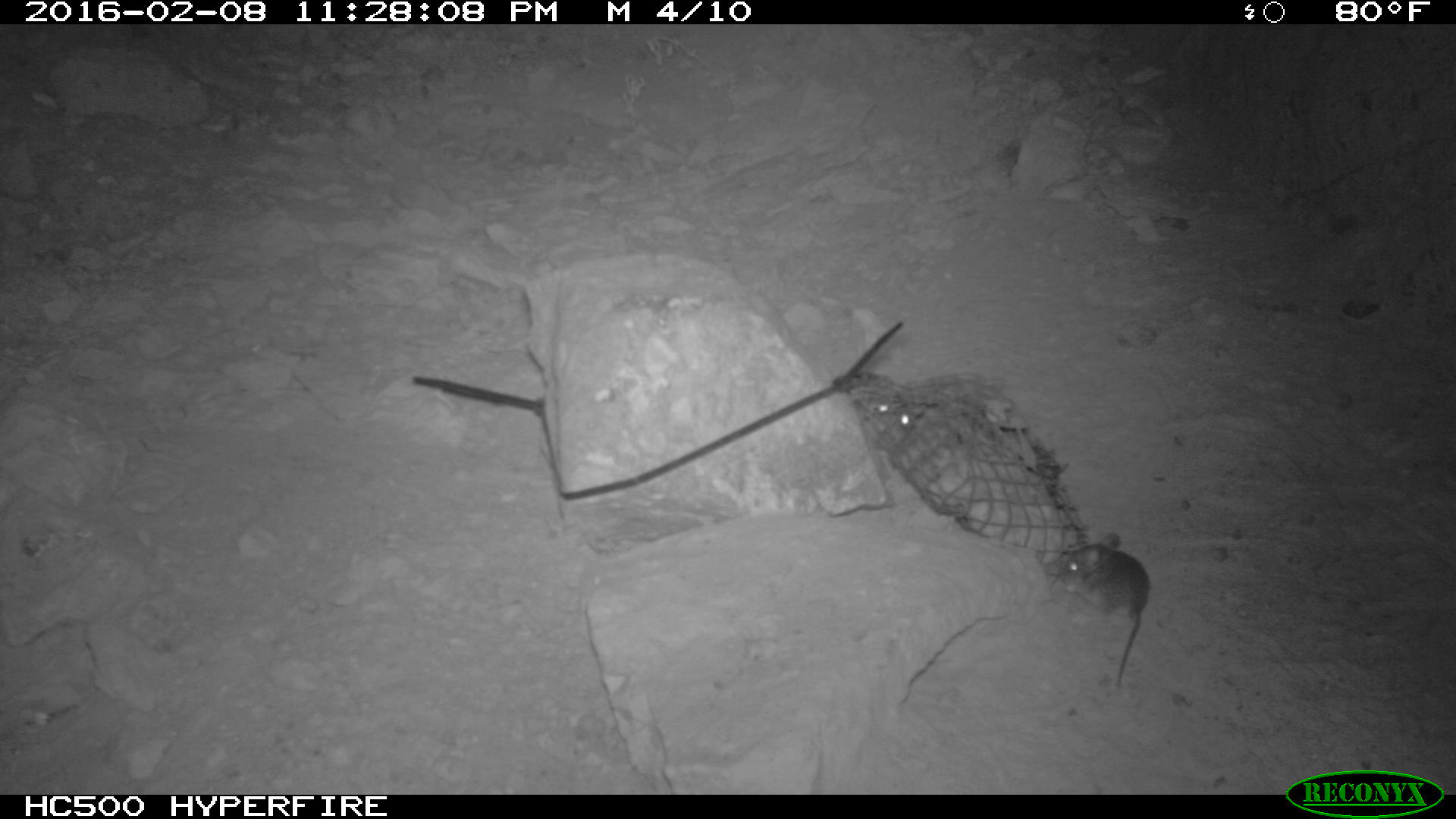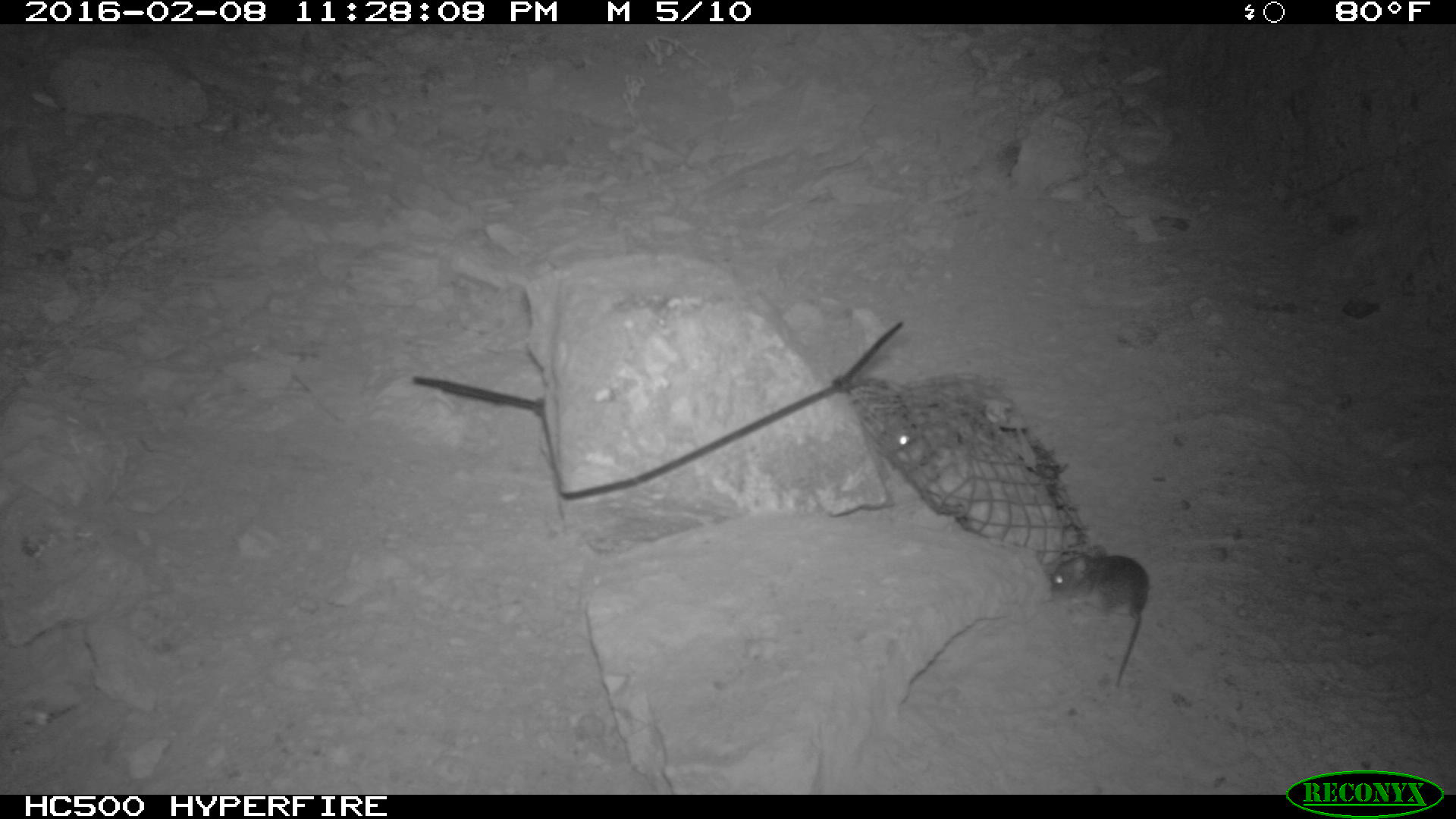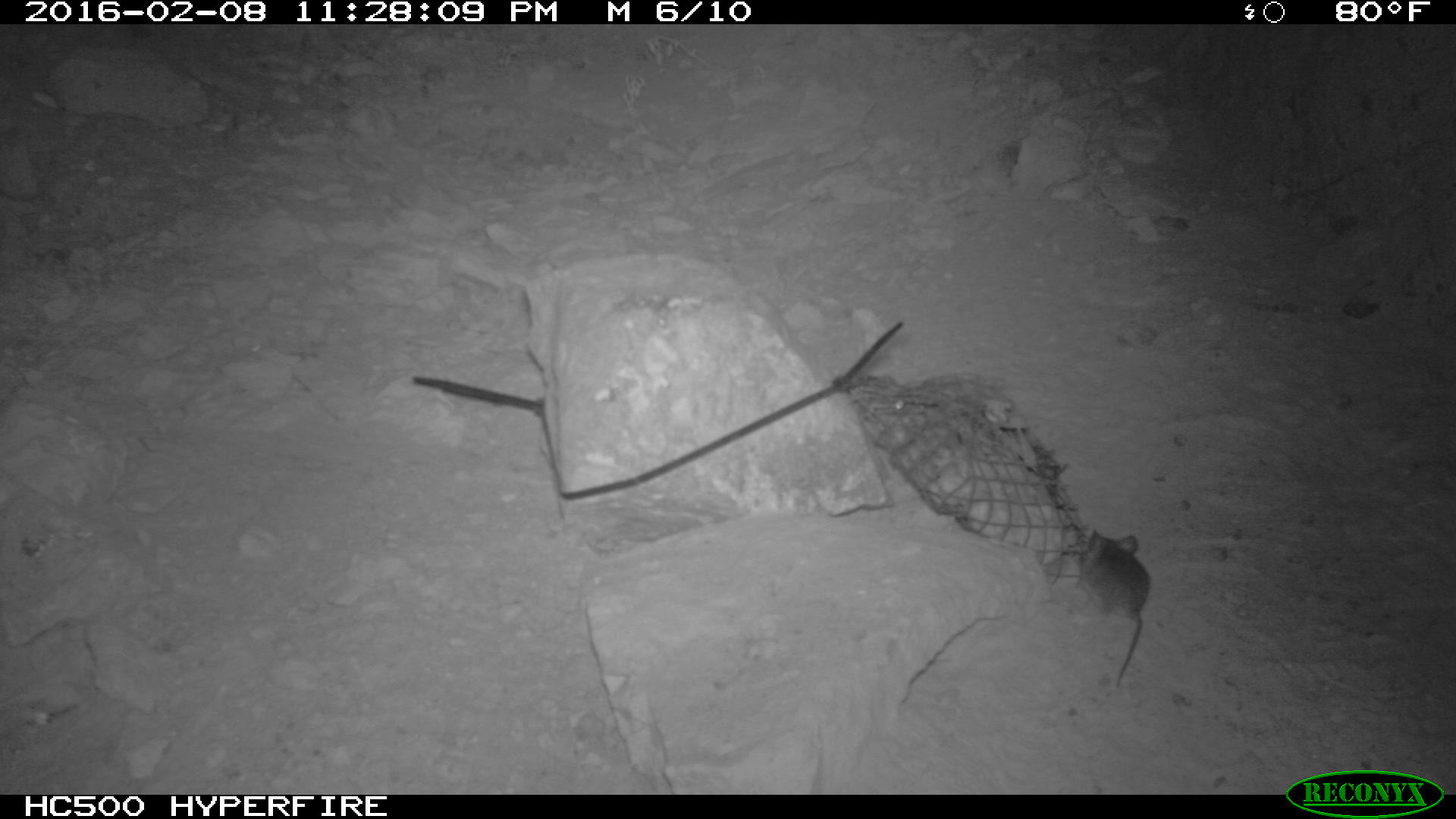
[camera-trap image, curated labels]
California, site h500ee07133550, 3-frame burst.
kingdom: Animalia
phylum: Chordata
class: Mammalia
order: Rodentia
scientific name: Rodentia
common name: rodent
Rodent (Rodentia).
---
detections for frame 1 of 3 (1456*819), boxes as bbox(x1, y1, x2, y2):
rodent: bbox(1041, 529, 1153, 686)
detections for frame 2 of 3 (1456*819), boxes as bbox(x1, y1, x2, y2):
rodent: bbox(1050, 544, 1148, 687); bbox(839, 378, 930, 479)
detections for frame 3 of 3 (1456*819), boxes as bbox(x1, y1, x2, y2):
rodent: bbox(1079, 528, 1150, 689)